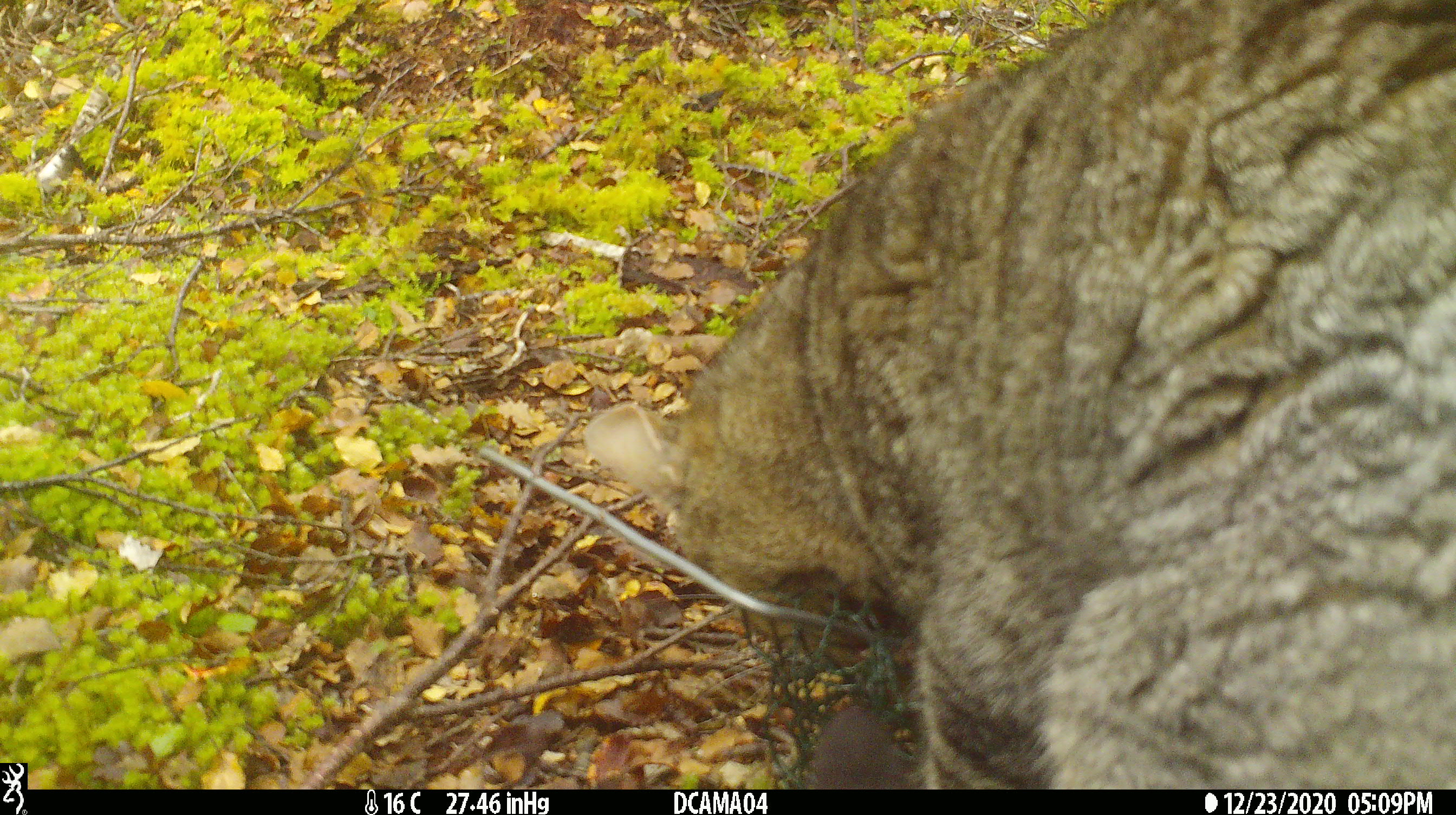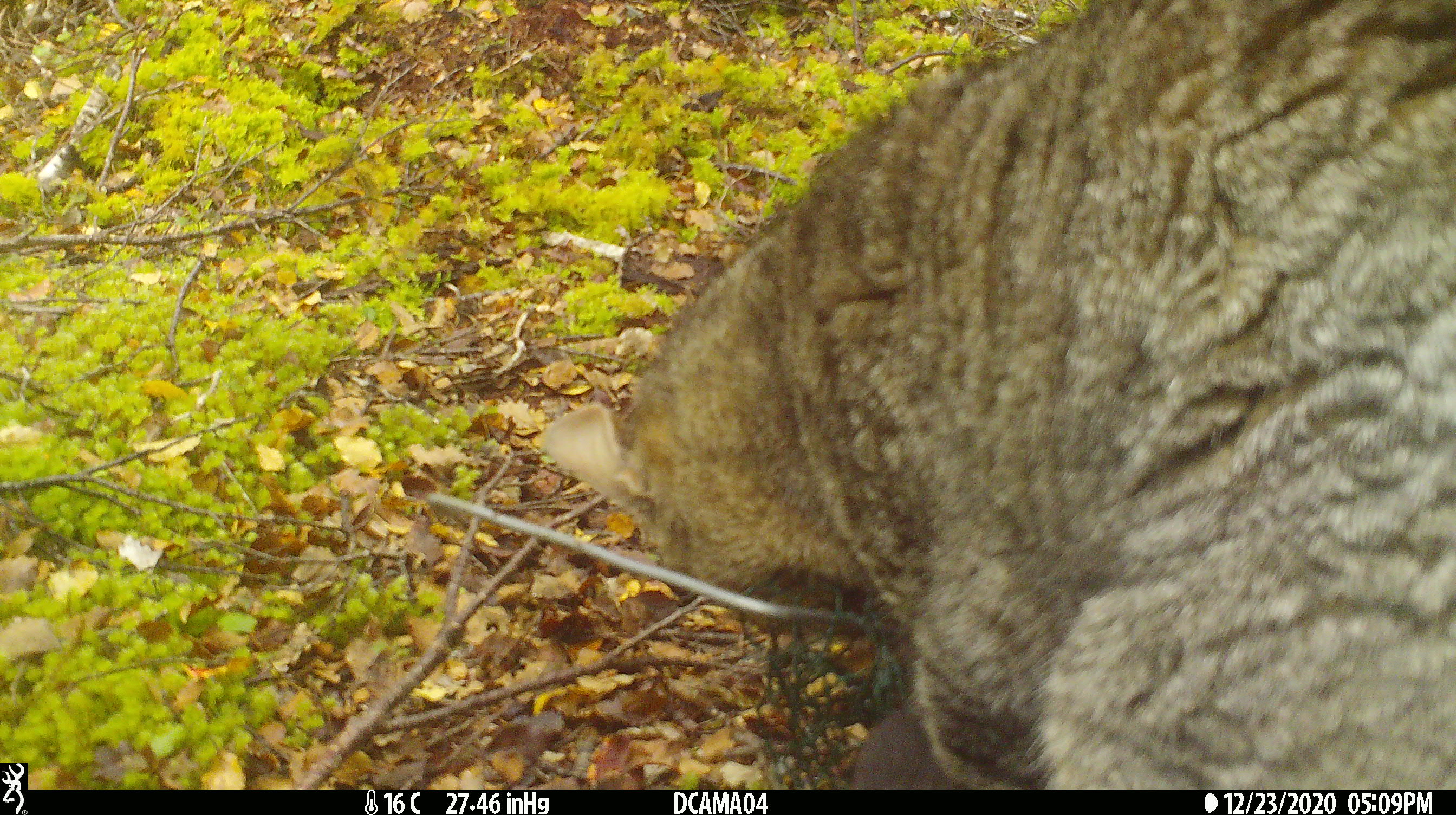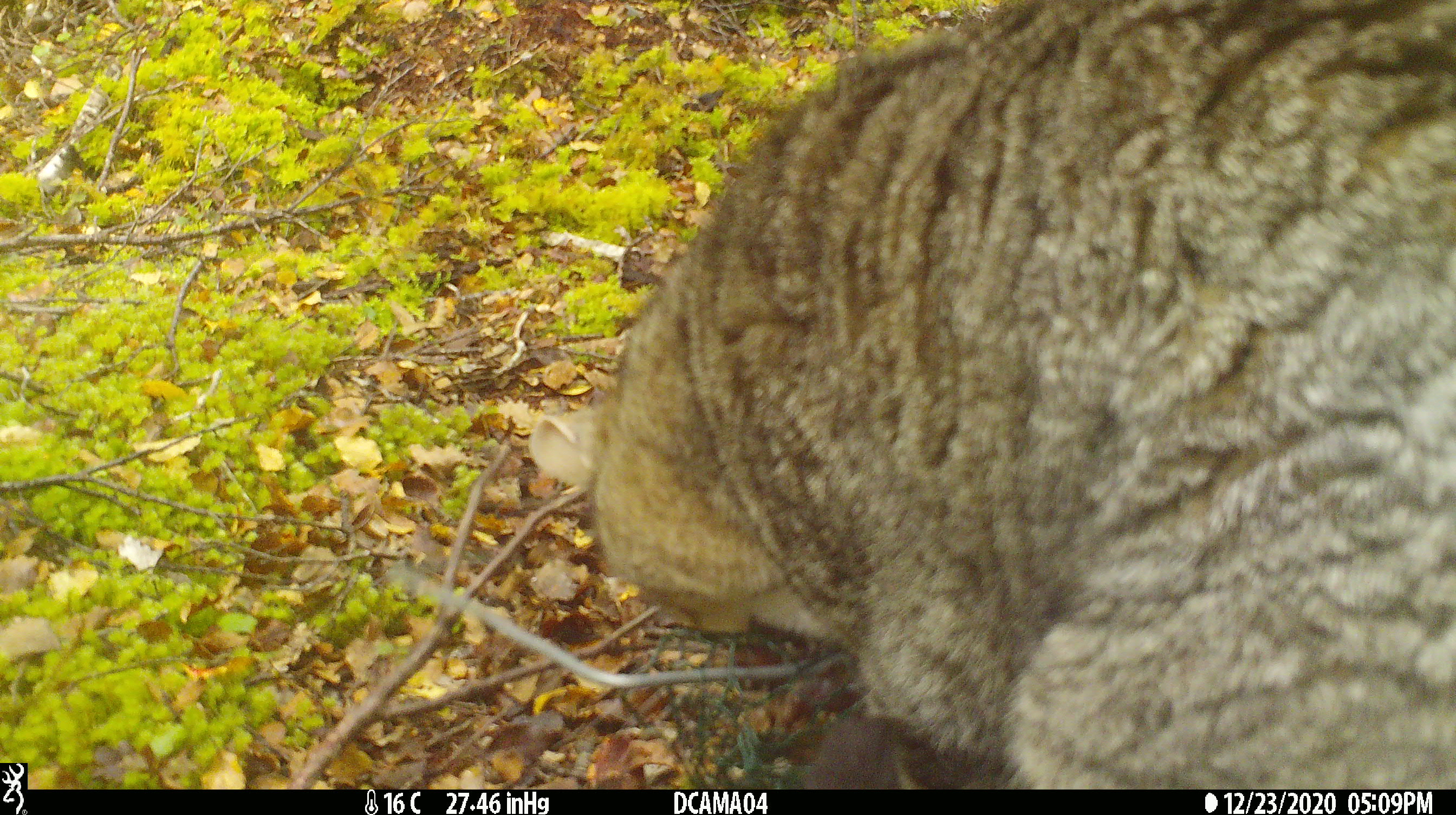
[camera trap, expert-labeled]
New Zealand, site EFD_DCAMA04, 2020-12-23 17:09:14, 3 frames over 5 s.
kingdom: Animalia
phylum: Chordata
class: Mammalia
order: Carnivora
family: Felidae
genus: Felis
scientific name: Felis catus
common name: domestic cat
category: cat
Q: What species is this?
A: Cat (domestic cat) (Felis catus).